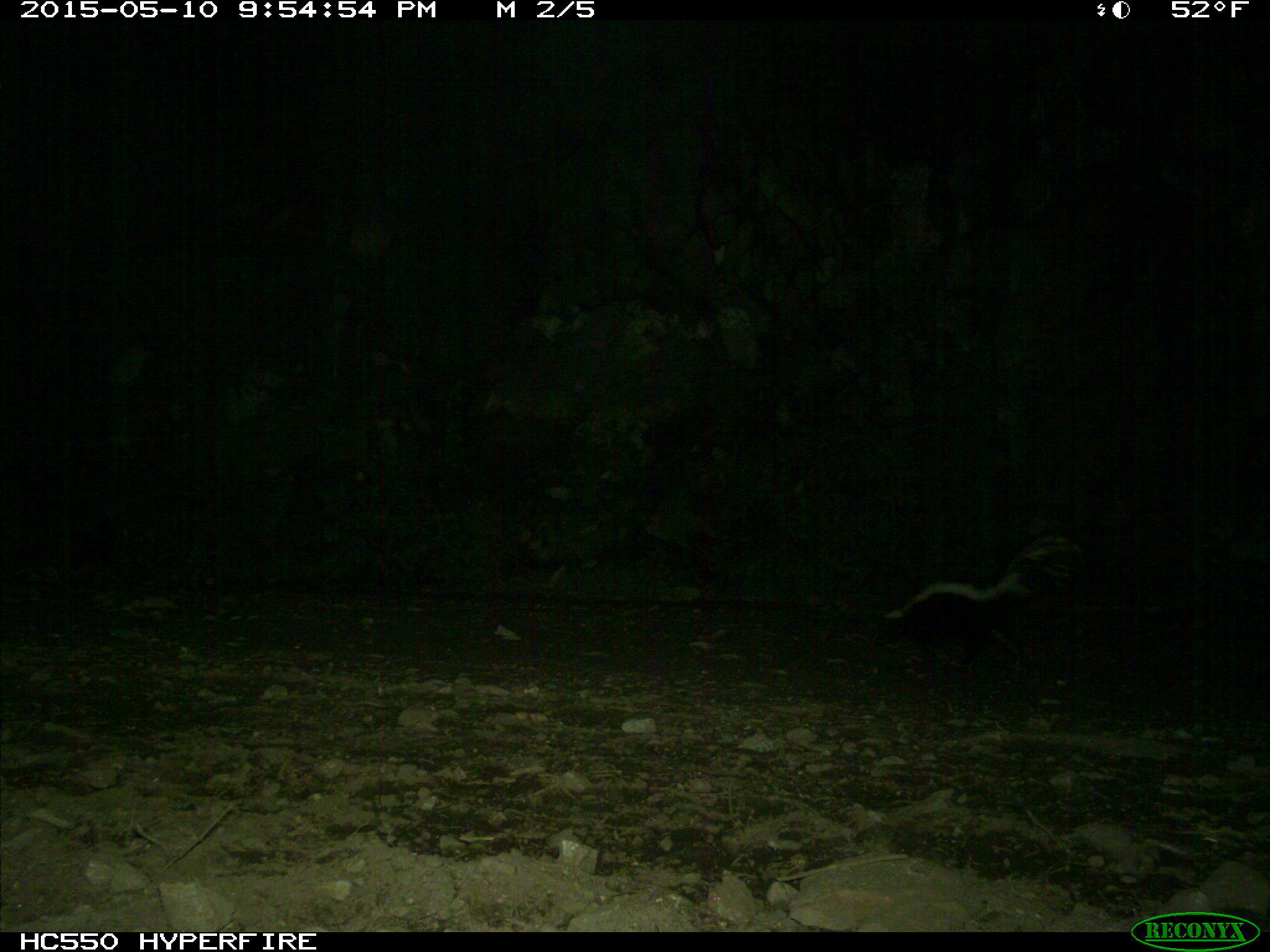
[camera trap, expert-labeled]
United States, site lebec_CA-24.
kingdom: Animalia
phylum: Chordata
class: Mammalia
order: Carnivora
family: Mephitidae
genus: Mephitis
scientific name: Mephitis mephitis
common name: striped skunk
Mephitis mephitis (striped skunk).